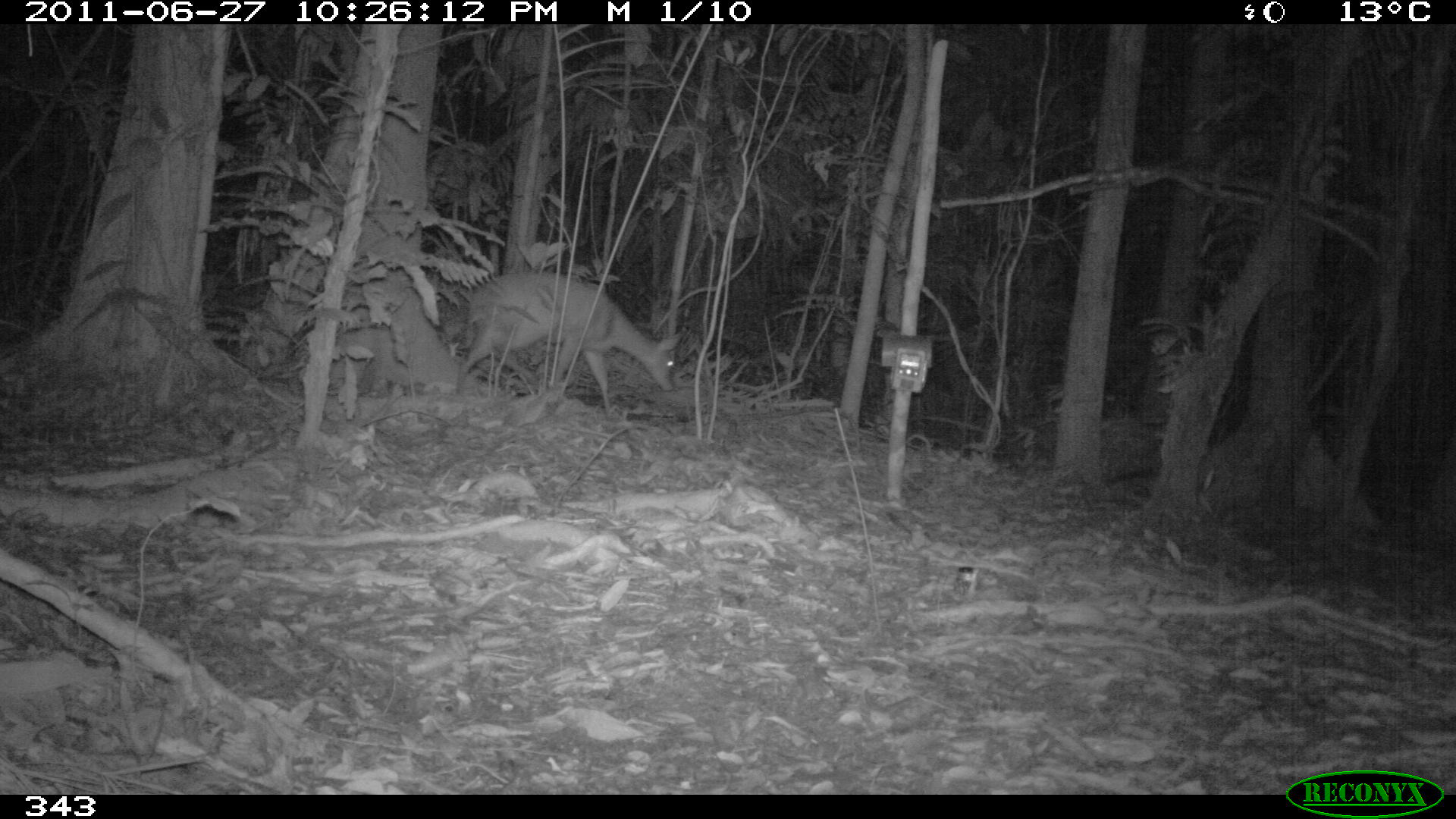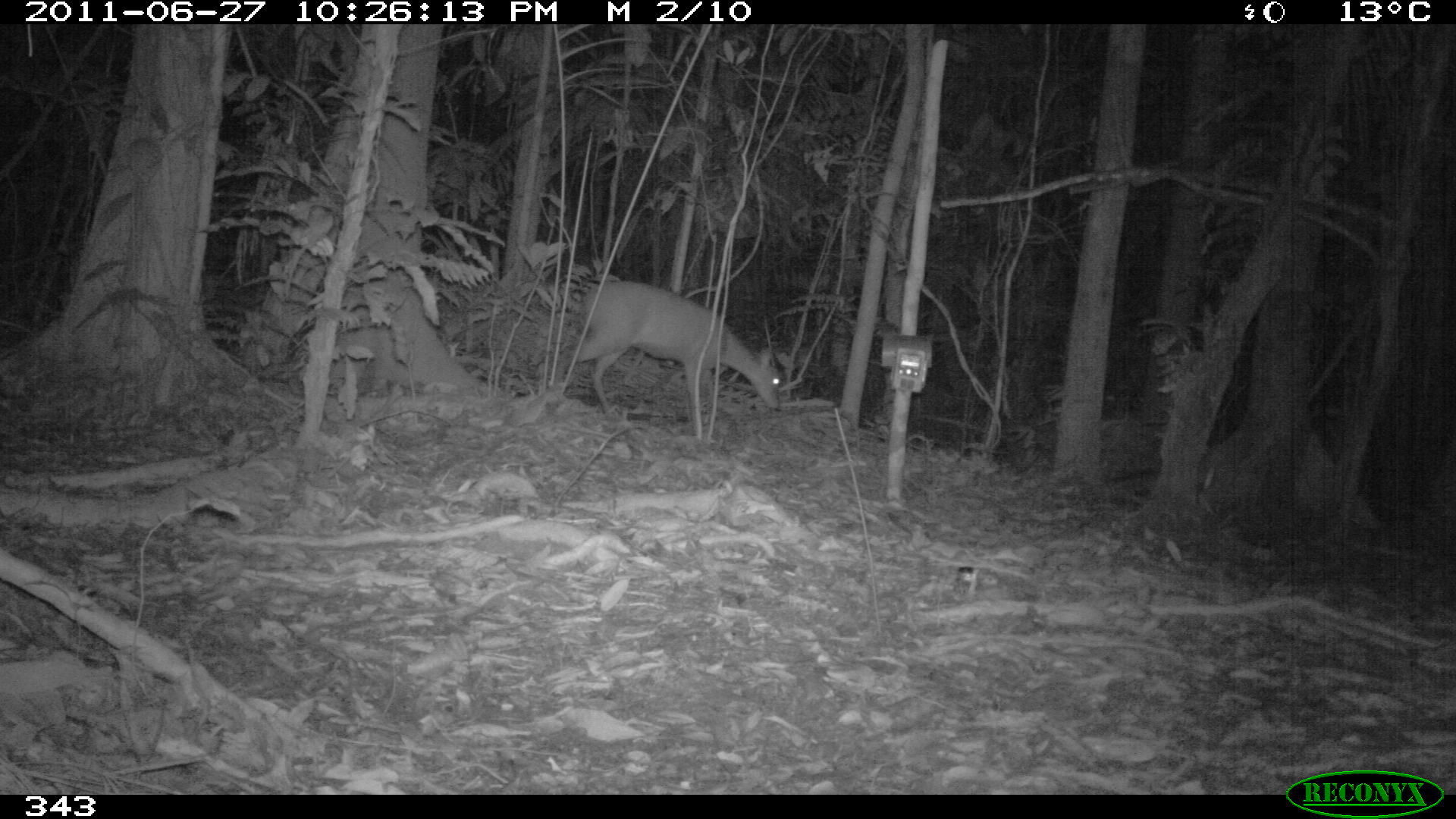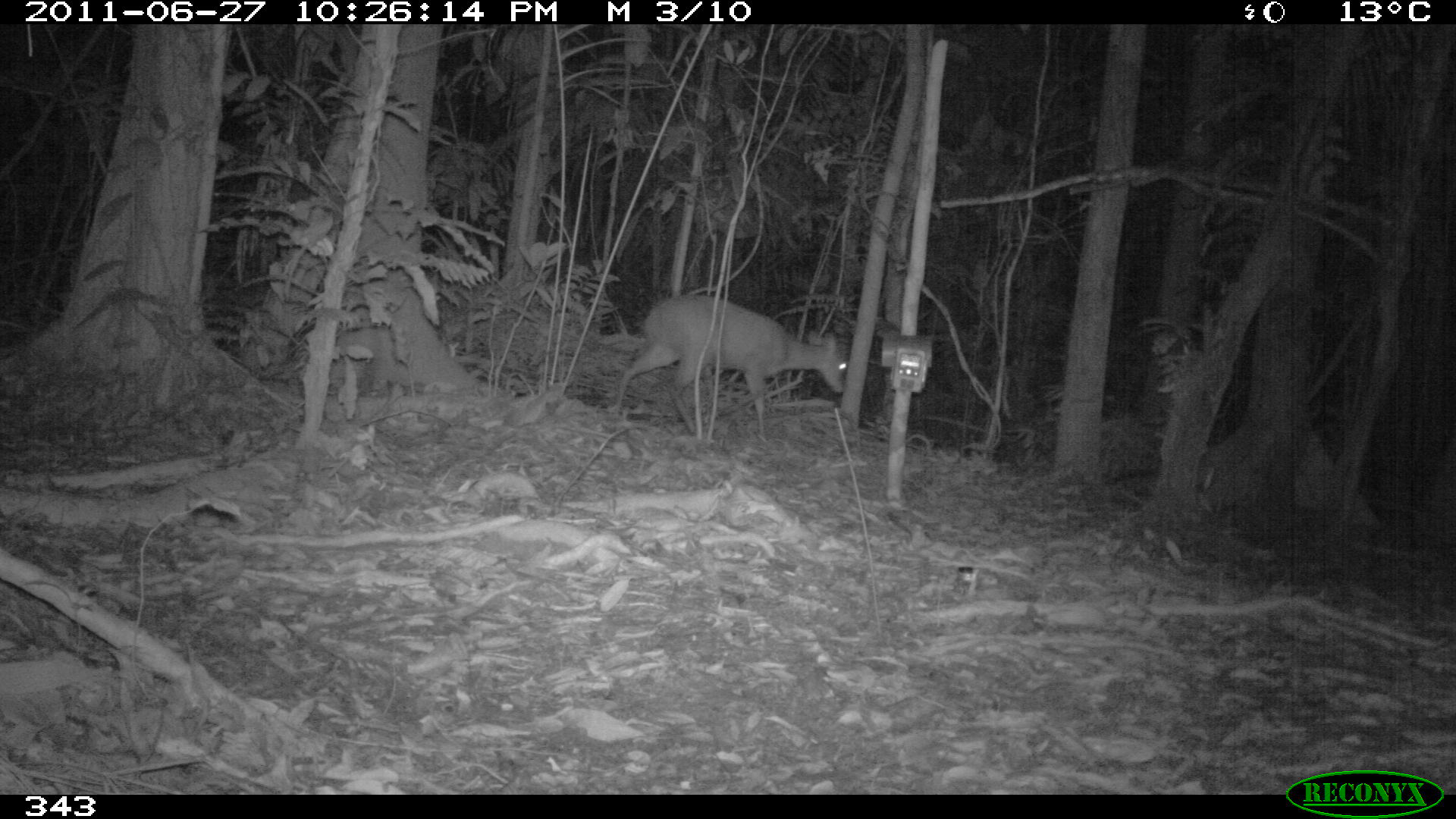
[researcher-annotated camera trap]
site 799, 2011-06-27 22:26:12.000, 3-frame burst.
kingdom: Animalia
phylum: Chordata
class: Mammalia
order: Artiodactyla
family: Cervidae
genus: Mazama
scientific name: Mazama americana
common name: red brocket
Mazama americana (red brocket).